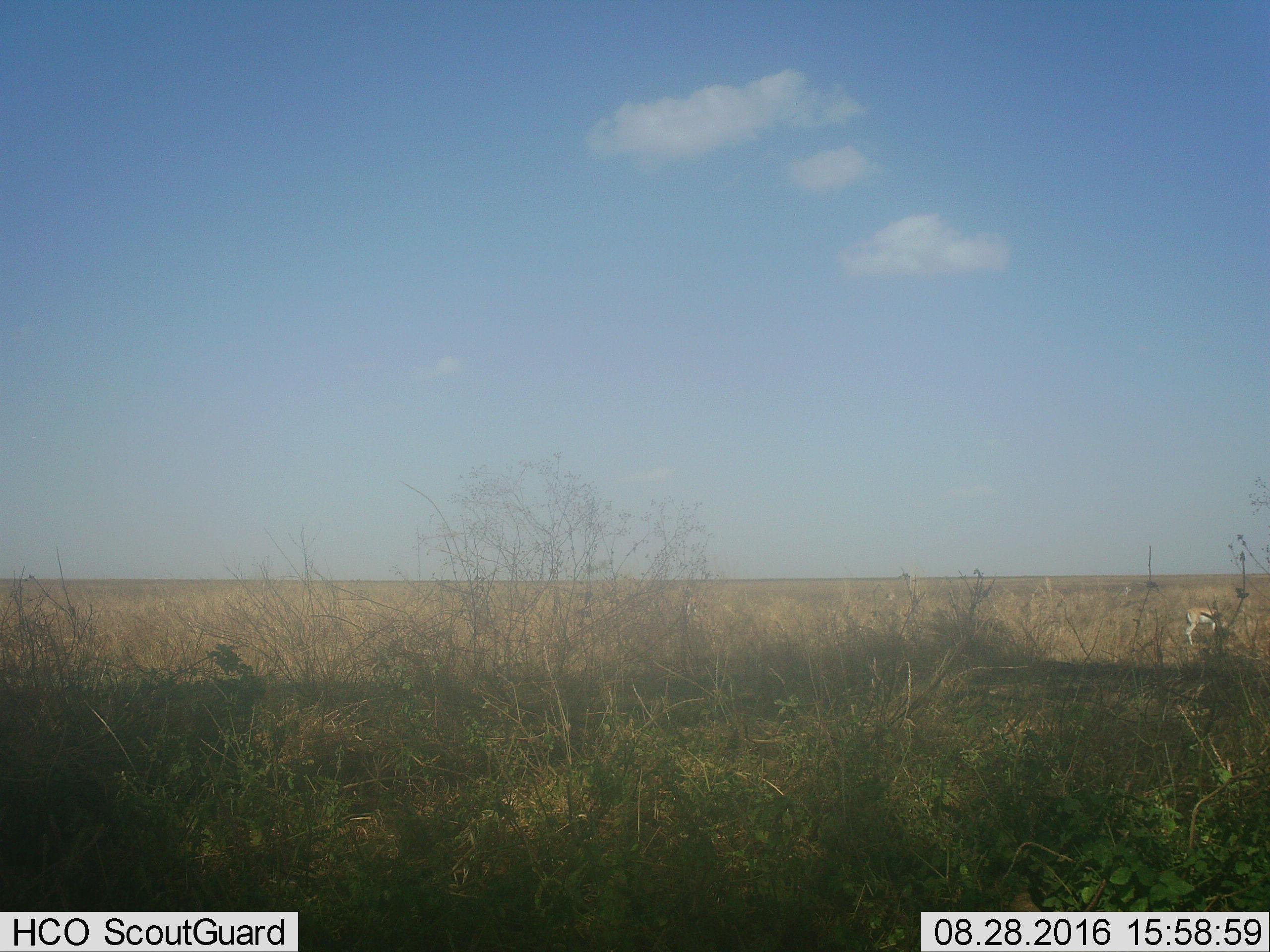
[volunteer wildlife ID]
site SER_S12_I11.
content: unidentified animal